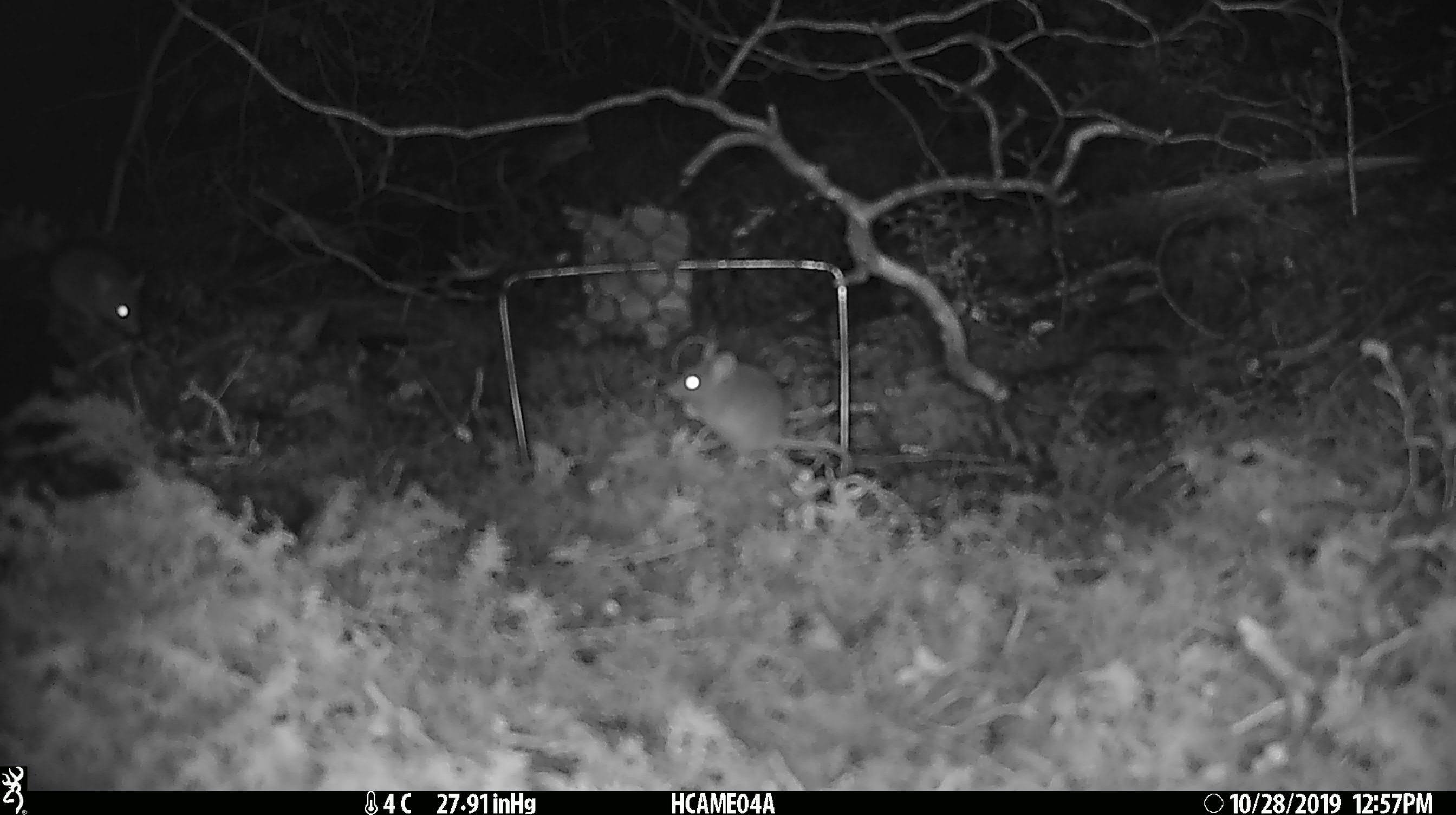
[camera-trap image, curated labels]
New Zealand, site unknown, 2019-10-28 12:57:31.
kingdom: Animalia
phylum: Chordata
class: Mammalia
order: Rodentia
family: Muridae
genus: Mus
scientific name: Mus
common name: mouse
Mouse (Mus).